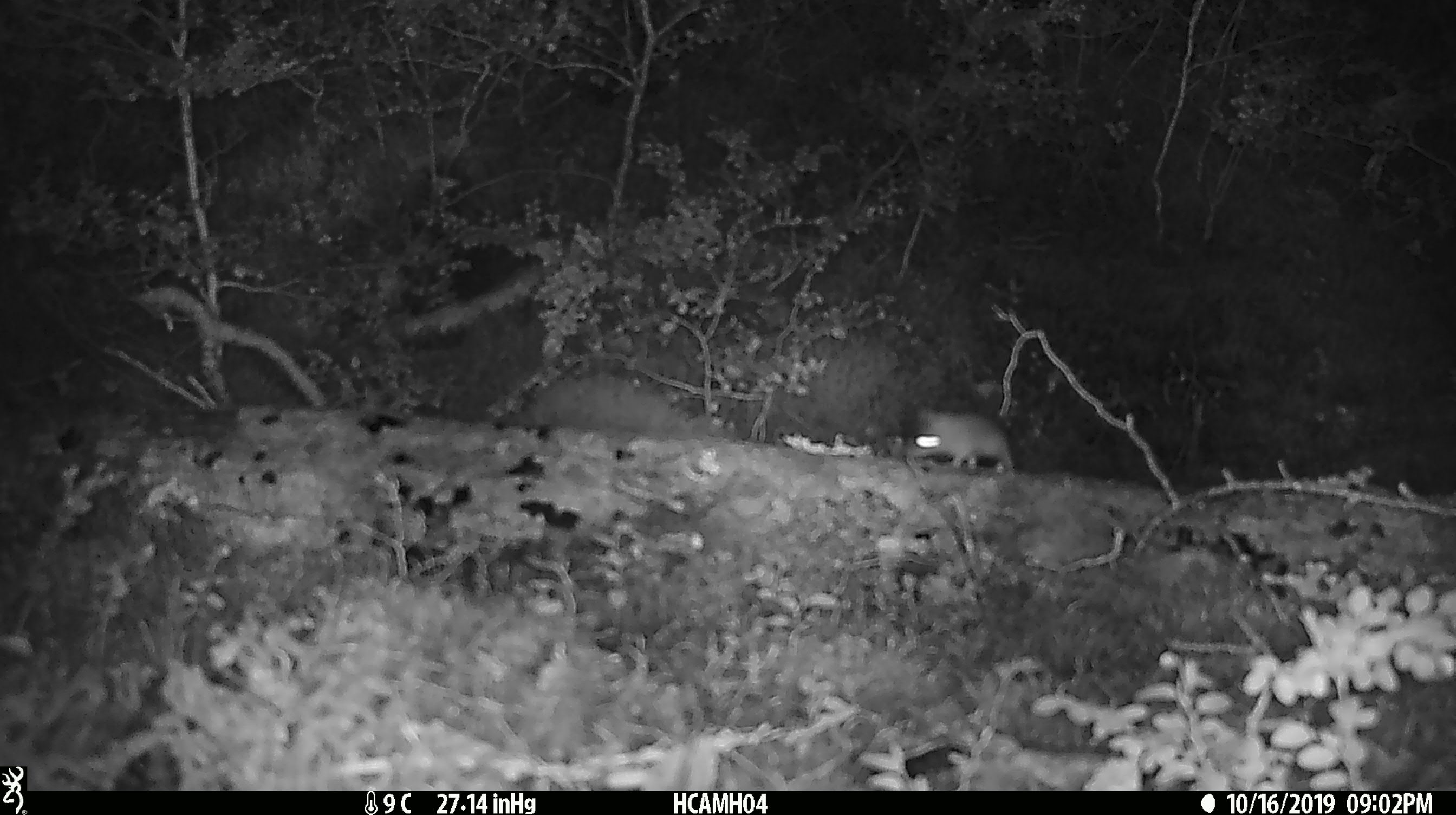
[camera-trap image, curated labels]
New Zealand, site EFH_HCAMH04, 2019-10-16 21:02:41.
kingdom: Animalia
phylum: Chordata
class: Mammalia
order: Rodentia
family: Muridae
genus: Mus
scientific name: Mus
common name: mouse